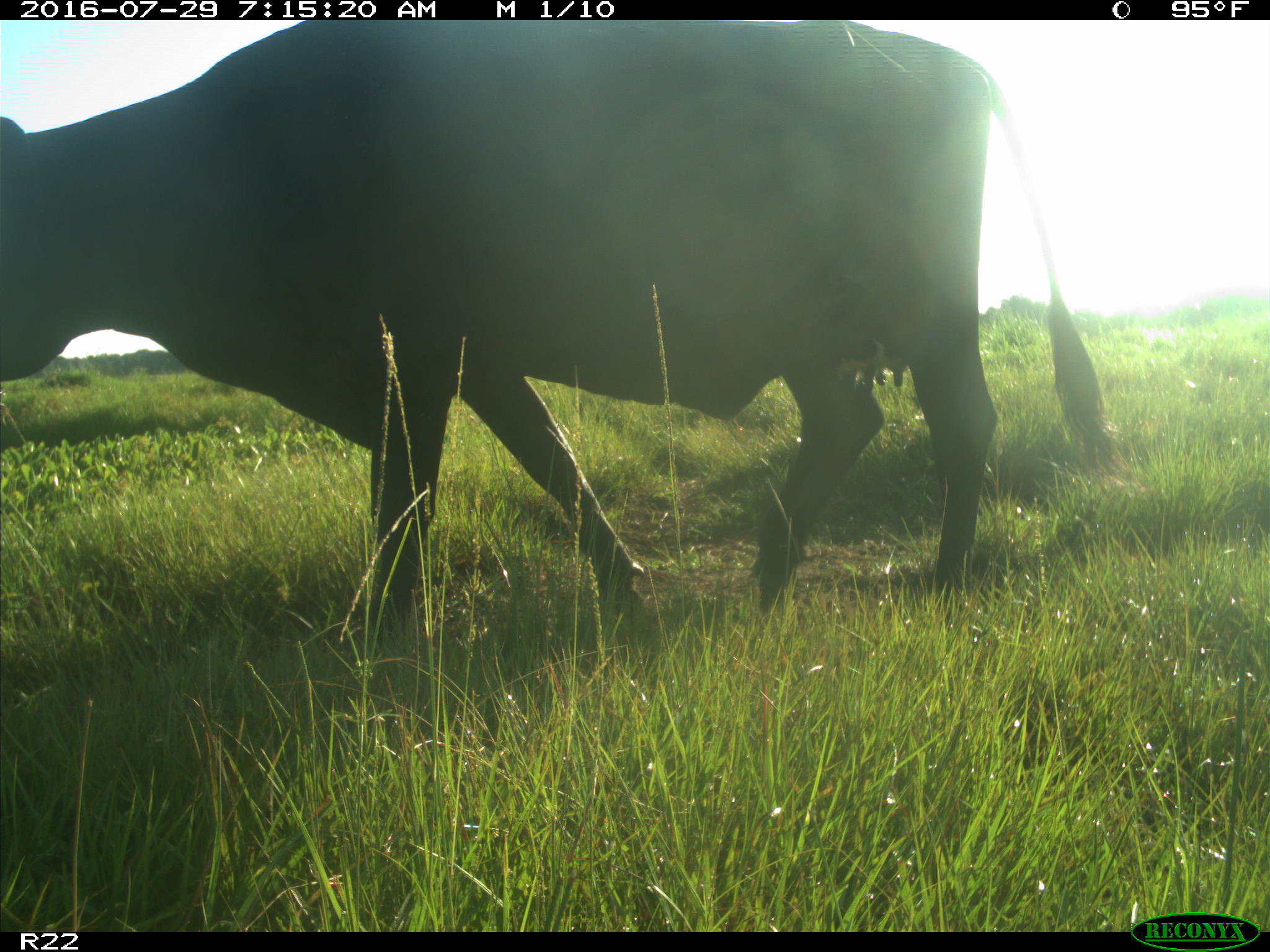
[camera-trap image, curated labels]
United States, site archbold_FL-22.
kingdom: Animalia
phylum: Chordata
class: Mammalia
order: Artiodactyla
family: Bovidae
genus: Bos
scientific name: Bos taurus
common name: domestic cow